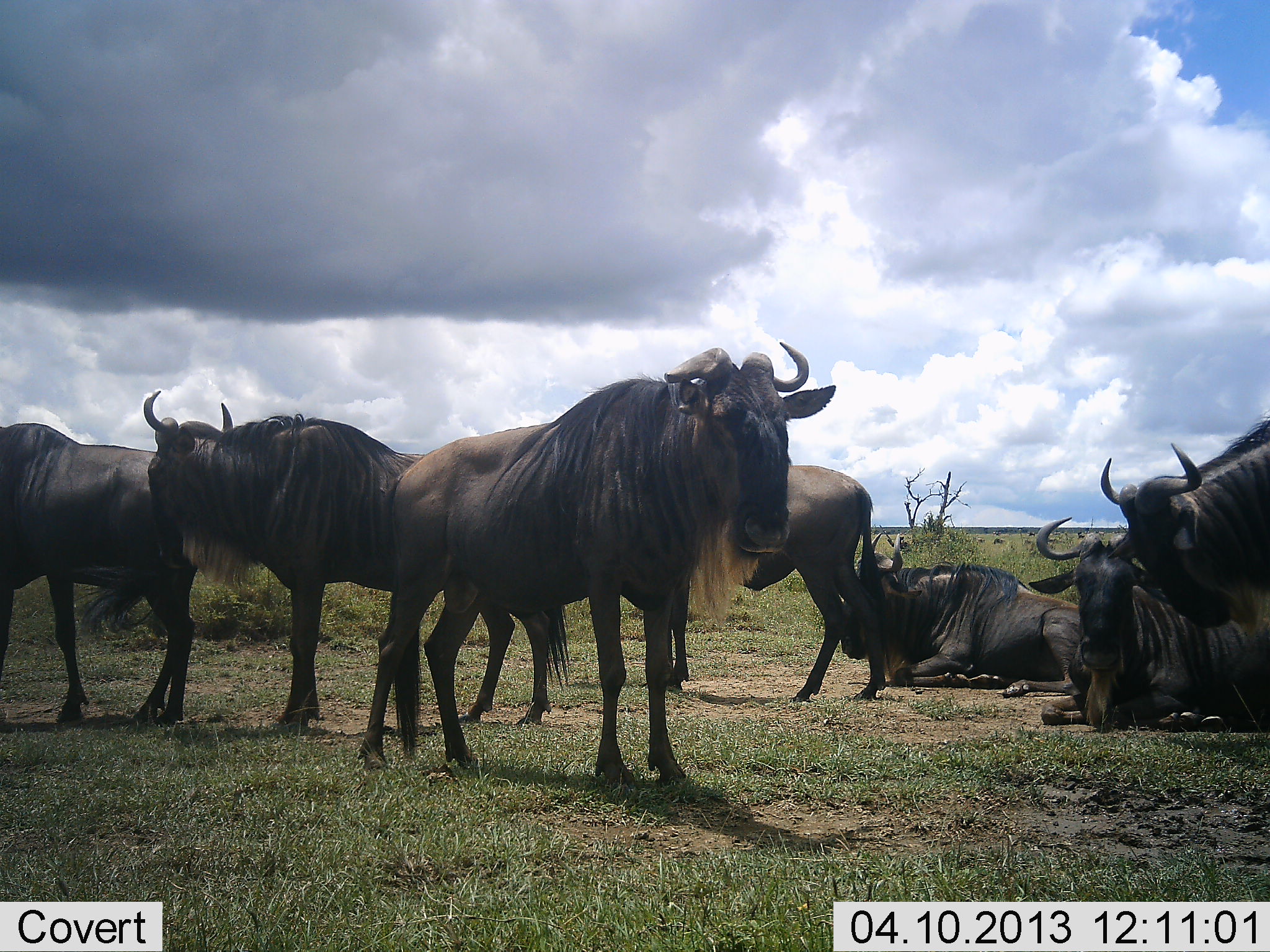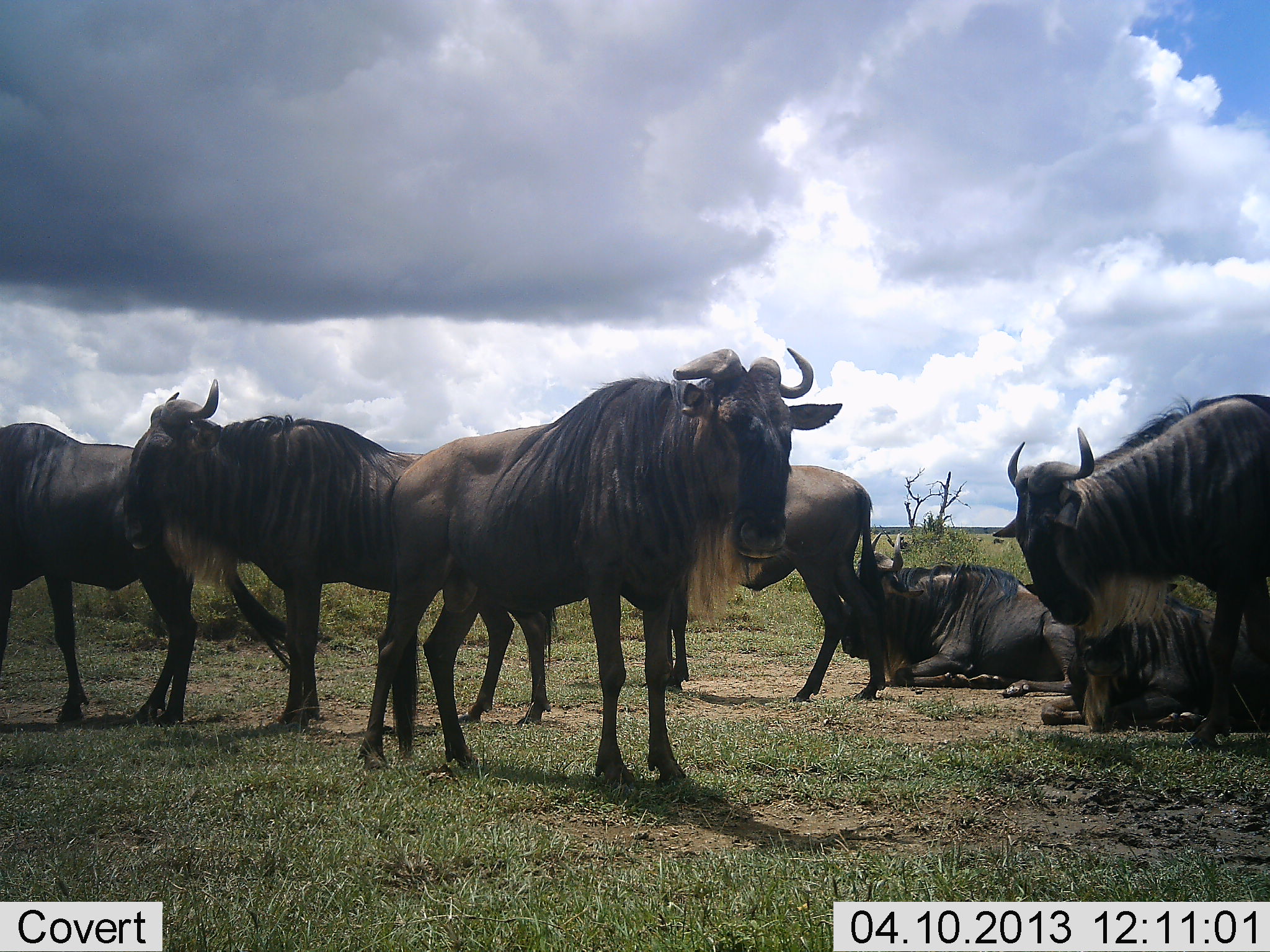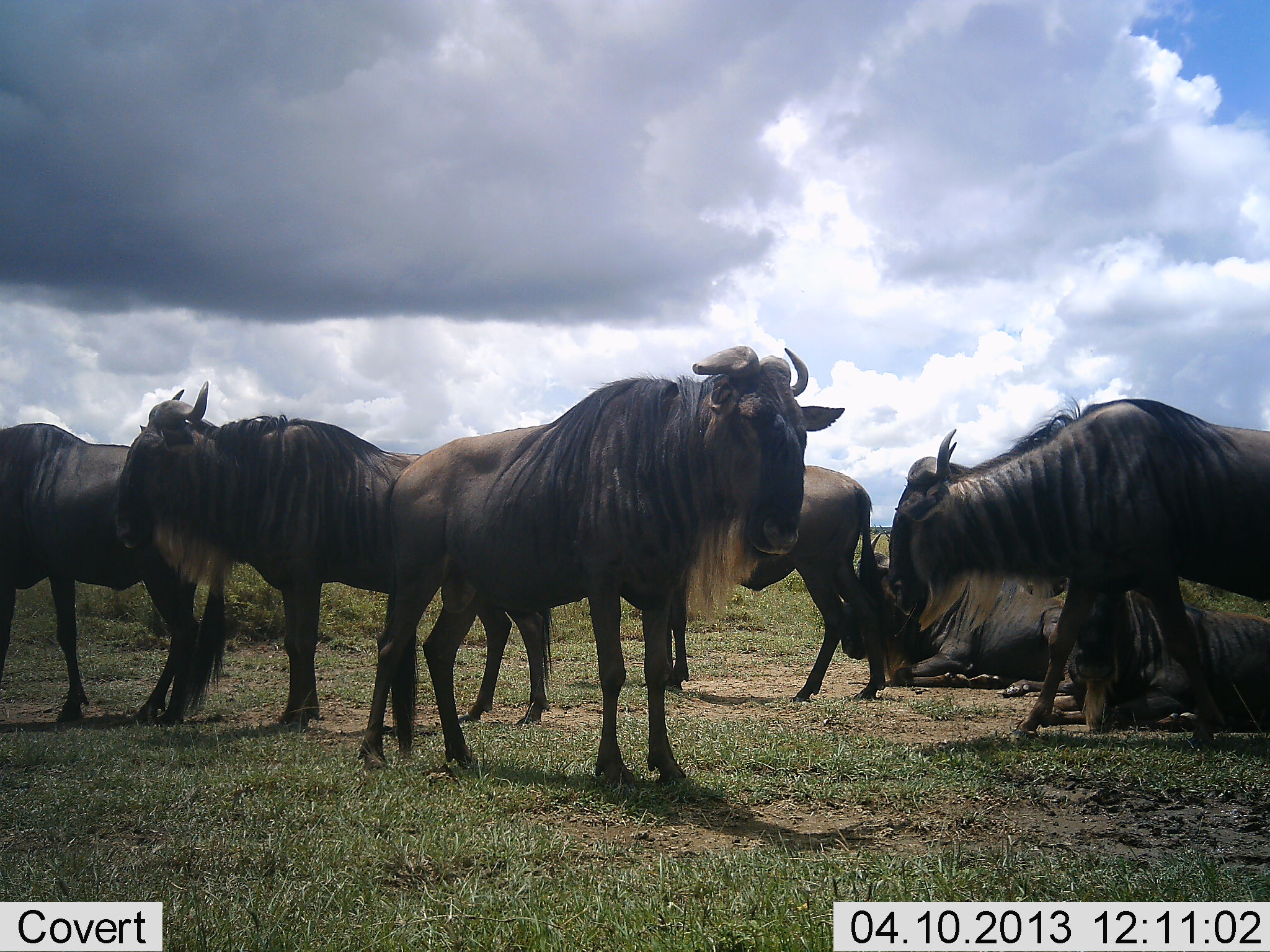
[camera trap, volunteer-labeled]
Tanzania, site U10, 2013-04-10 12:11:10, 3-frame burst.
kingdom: Animalia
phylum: Chordata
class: Mammalia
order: Artiodactyla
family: Bovidae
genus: Connochaetes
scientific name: Connochaetes taurinus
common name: blue wildebeest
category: wildebeest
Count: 7.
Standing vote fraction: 94%.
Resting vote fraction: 94%.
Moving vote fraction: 62%.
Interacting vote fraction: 6%.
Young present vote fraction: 0%.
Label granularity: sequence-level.